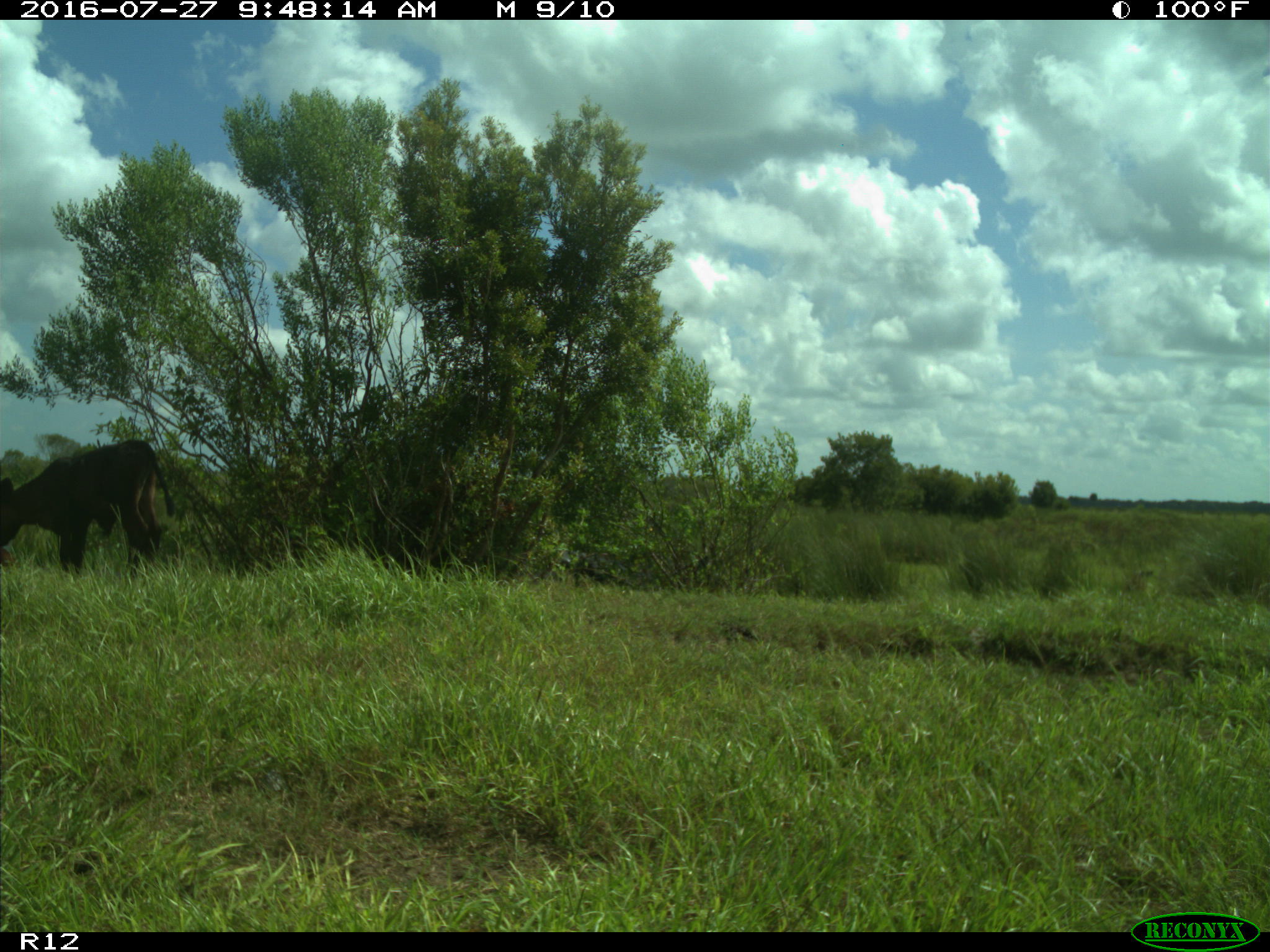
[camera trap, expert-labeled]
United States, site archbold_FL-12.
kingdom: Animalia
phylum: Chordata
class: Mammalia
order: Artiodactyla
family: Bovidae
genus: Bos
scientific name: Bos taurus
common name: domestic cow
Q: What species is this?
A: Bos taurus (domestic cow).